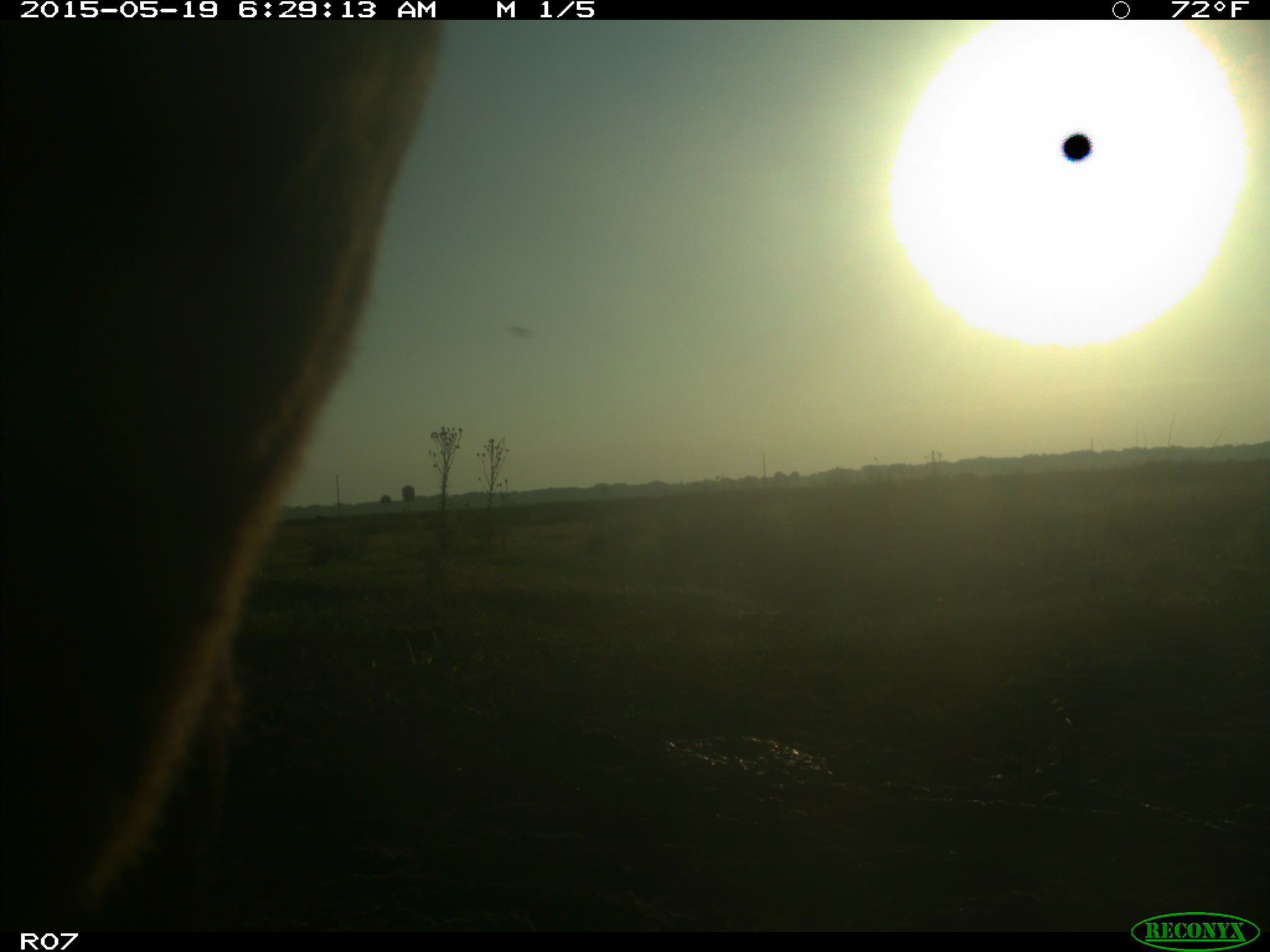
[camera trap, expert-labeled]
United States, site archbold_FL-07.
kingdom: Animalia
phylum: Chordata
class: Mammalia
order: Artiodactyla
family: Bovidae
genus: Bos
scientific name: Bos taurus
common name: domestic cow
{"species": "Bos taurus (domestic cow)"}